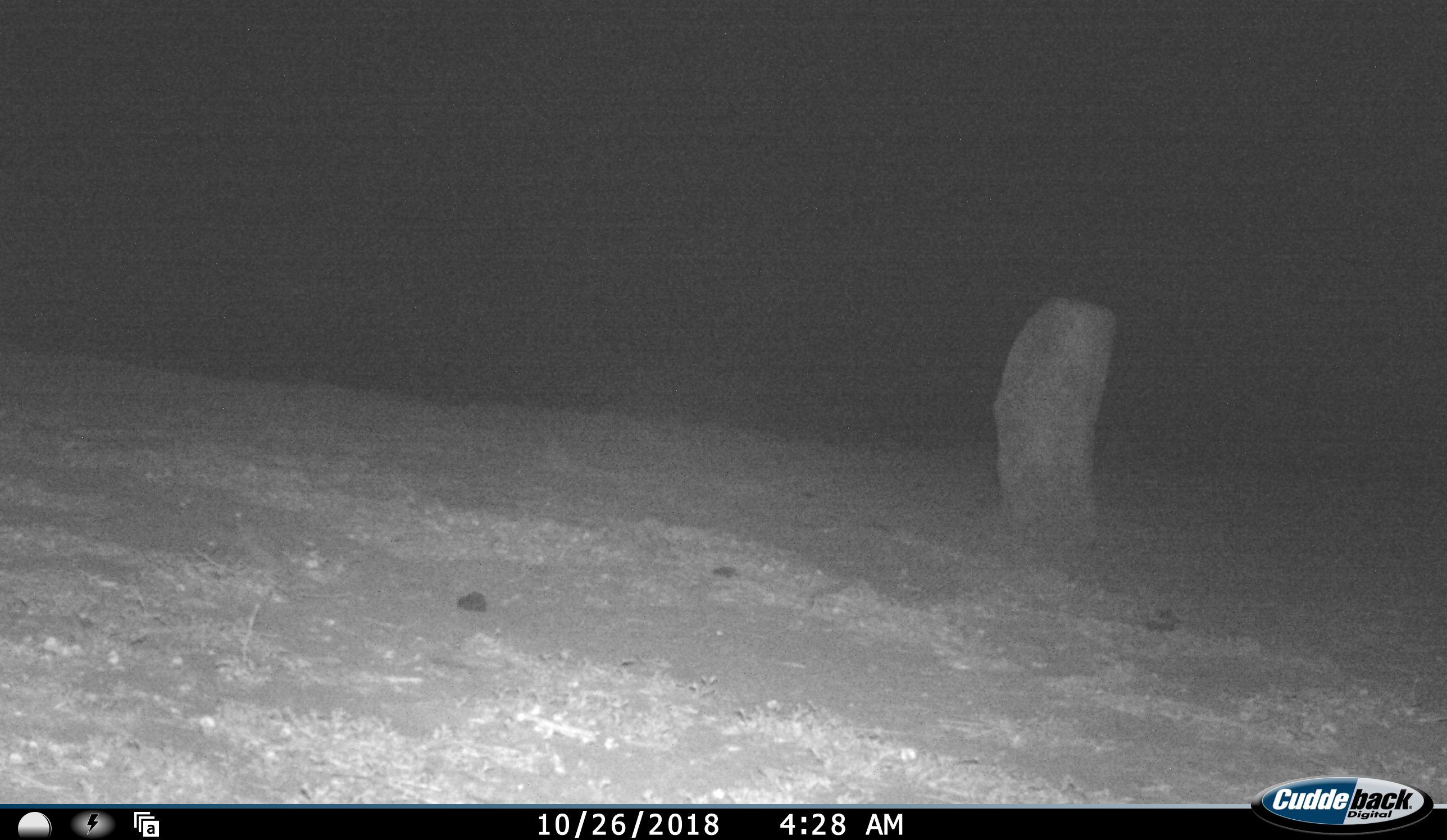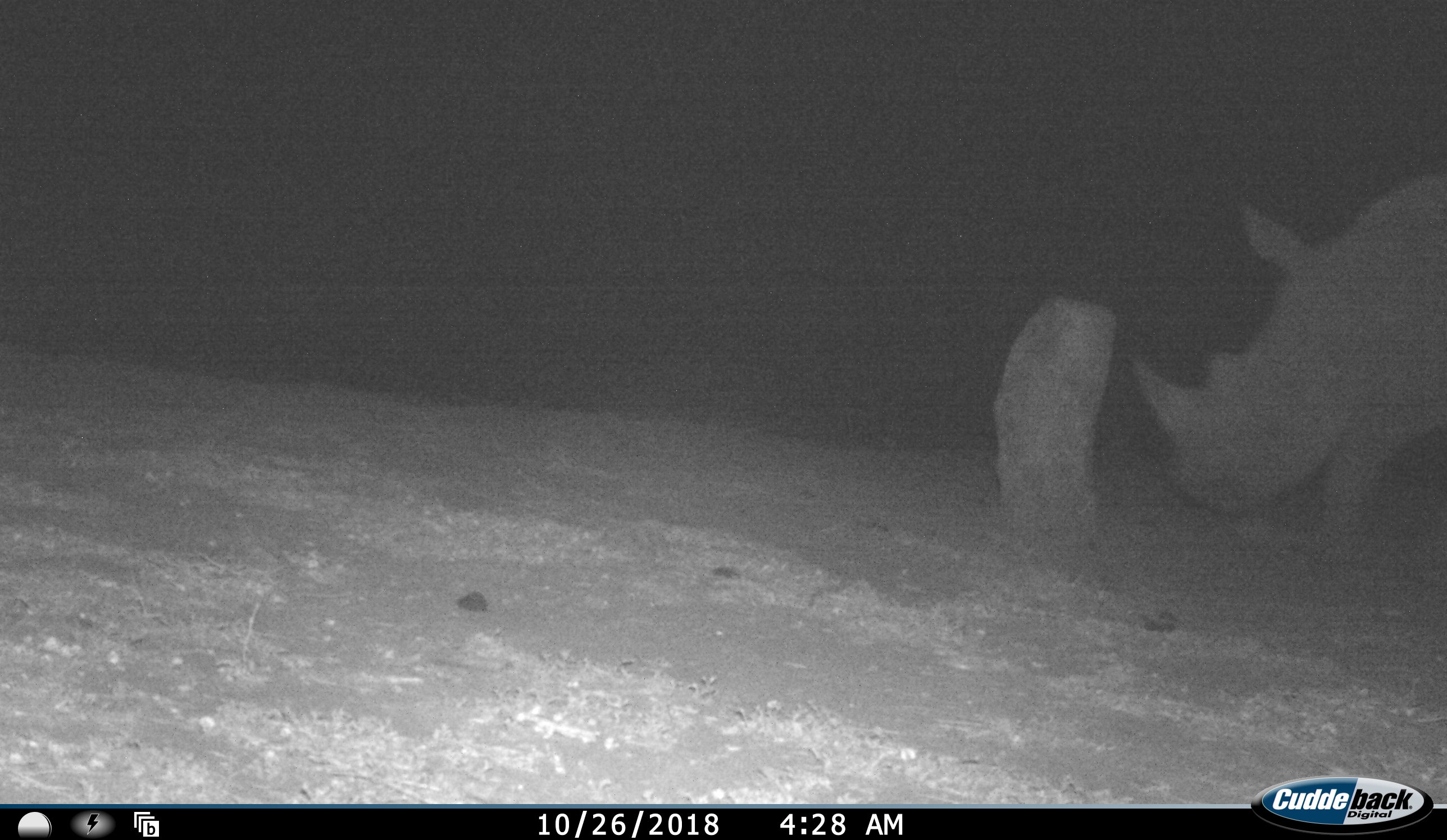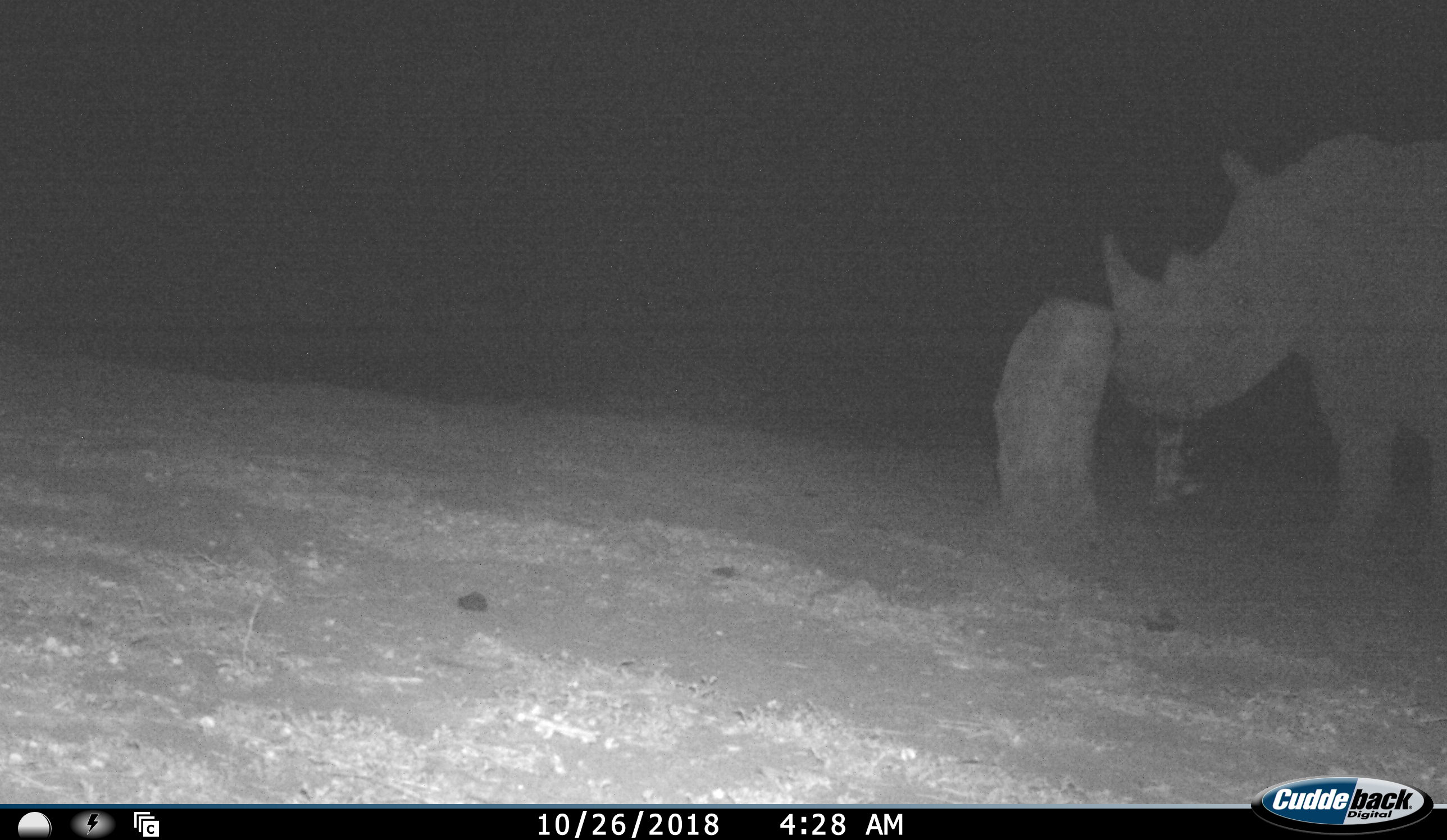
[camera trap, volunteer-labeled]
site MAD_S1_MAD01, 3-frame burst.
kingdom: Animalia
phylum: Chordata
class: Mammalia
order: Perissodactyla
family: Rhinocerotidae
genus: Ceratotherium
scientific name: Ceratotherium simum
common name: white rhinoceros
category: rhinoceroswhite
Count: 1.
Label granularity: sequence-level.